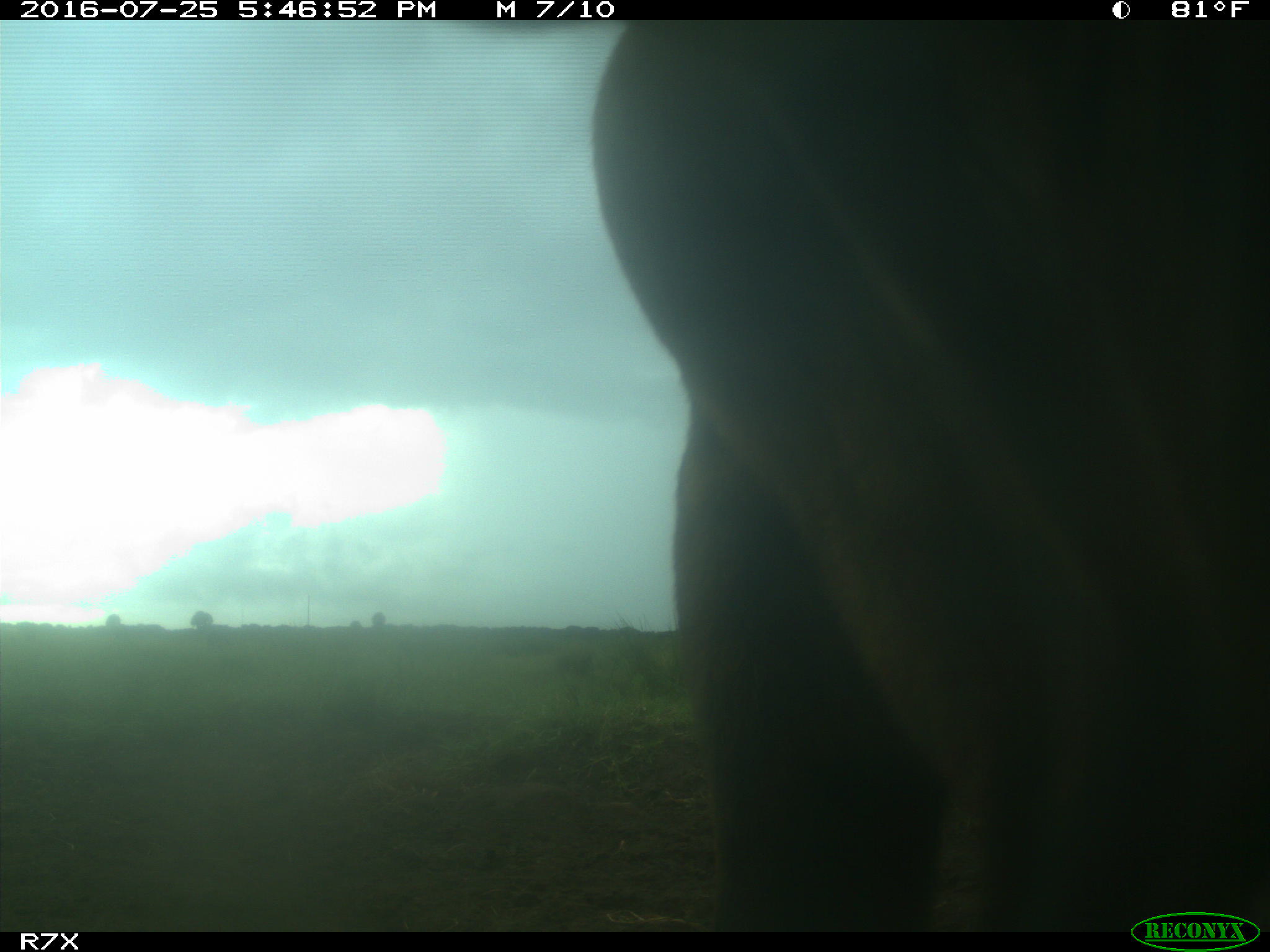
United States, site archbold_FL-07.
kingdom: Animalia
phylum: Chordata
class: Mammalia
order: Artiodactyla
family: Bovidae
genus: Bos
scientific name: Bos taurus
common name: domestic cow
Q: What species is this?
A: Bos taurus (domestic cow).